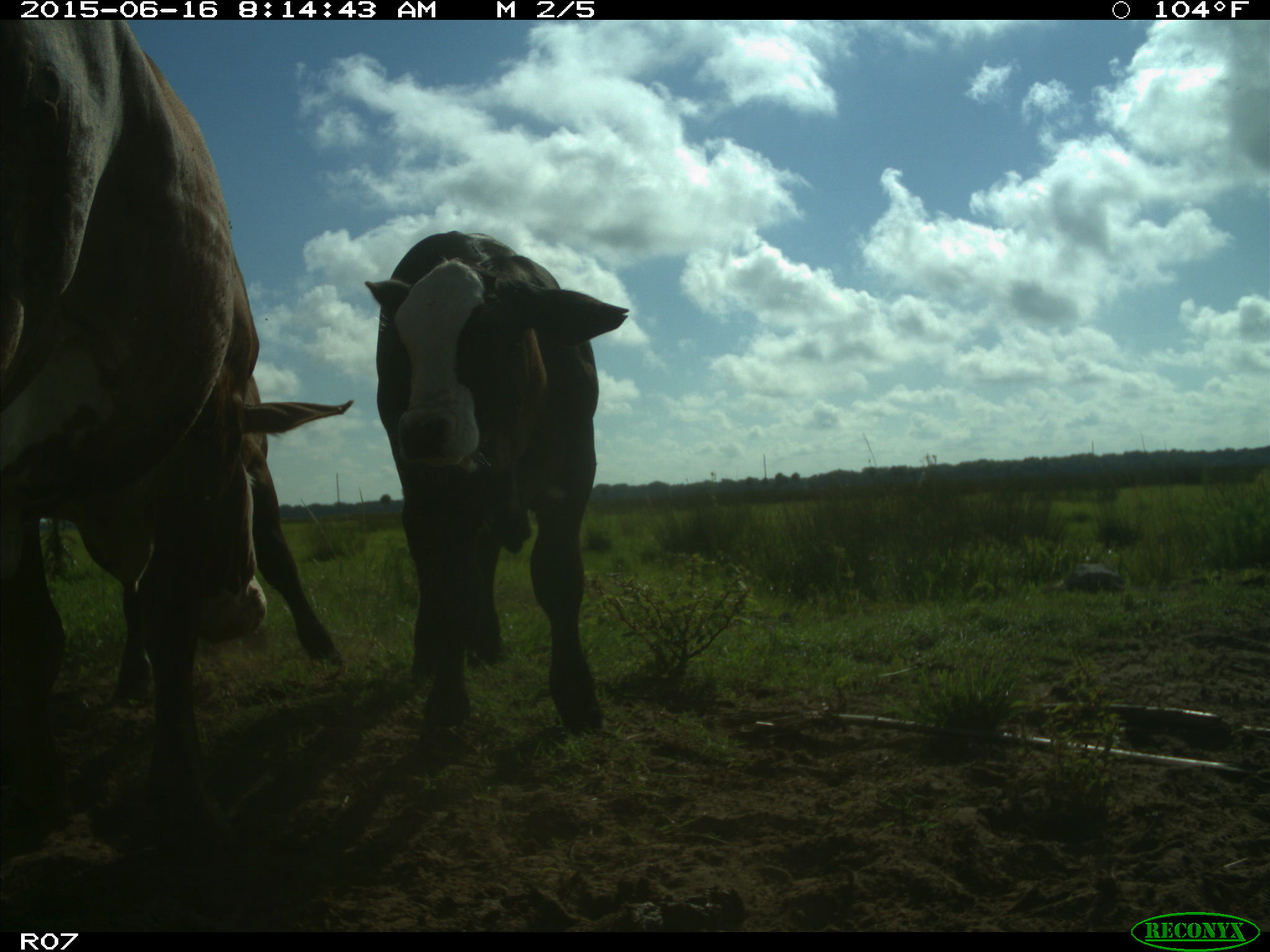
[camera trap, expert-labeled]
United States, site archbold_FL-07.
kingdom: Animalia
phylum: Chordata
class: Mammalia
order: Artiodactyla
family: Bovidae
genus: Bos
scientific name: Bos taurus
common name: domestic cow